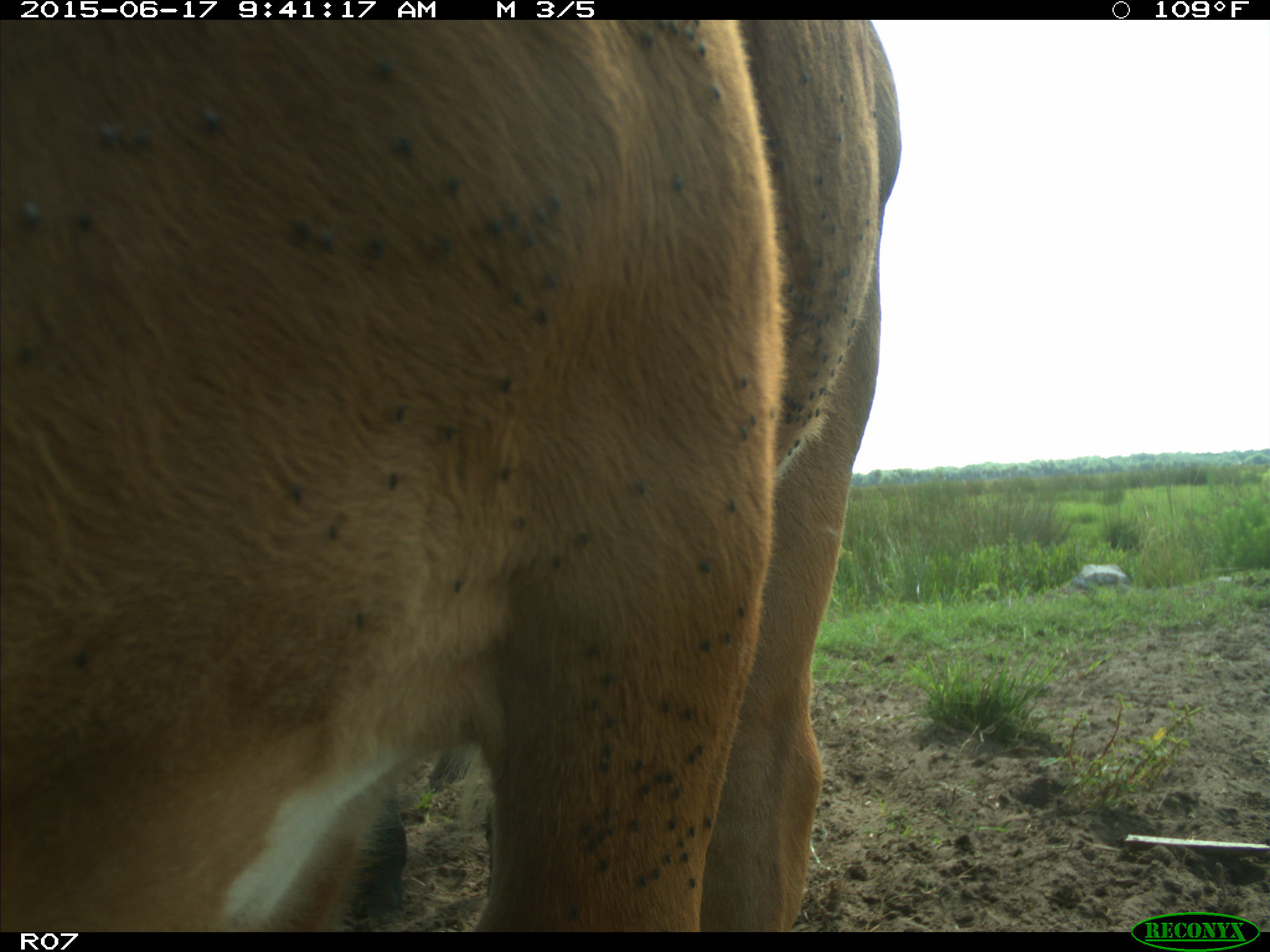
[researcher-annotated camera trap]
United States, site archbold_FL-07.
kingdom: Animalia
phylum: Chordata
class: Mammalia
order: Artiodactyla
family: Bovidae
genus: Bos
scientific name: Bos taurus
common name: domestic cow